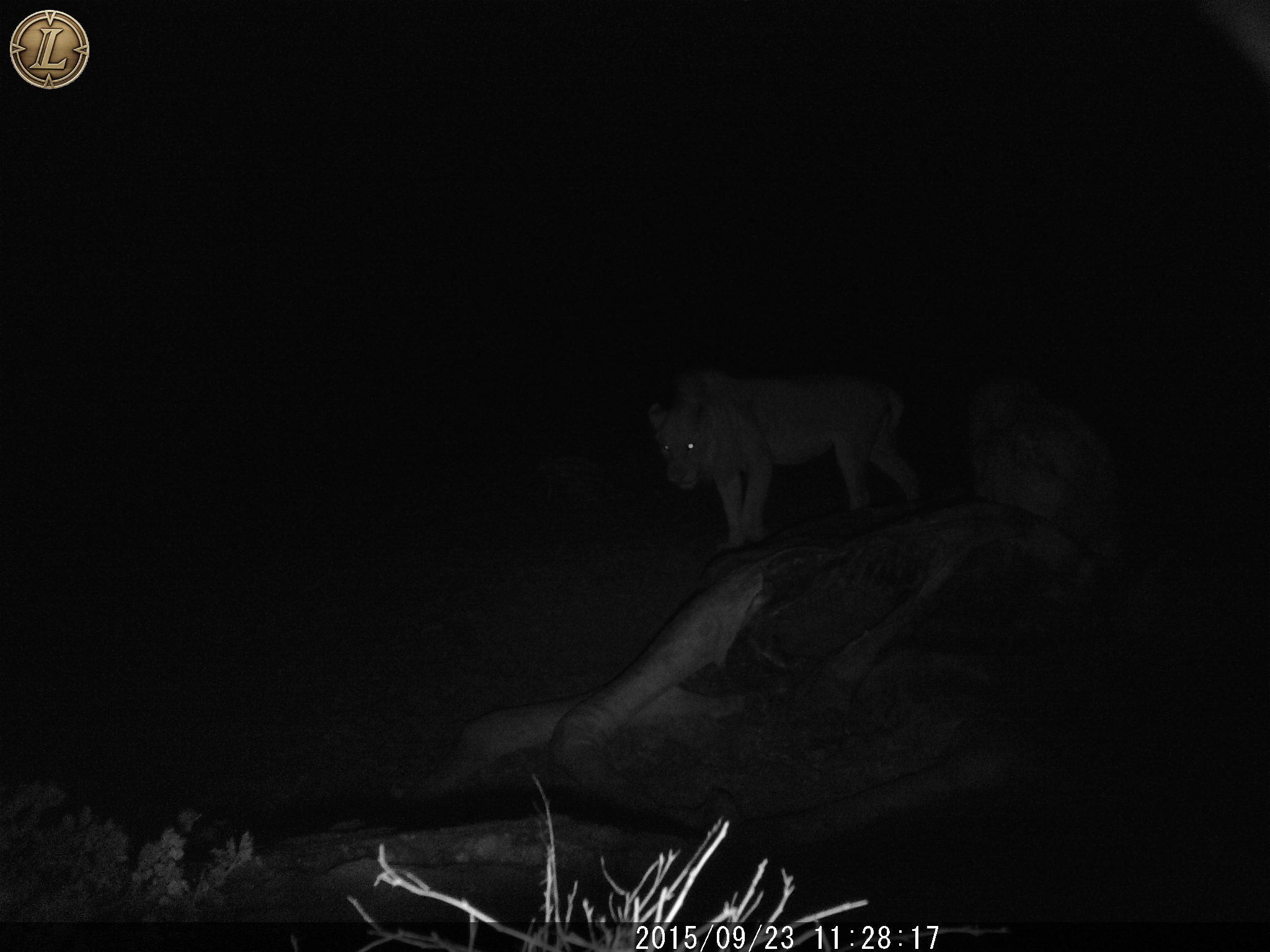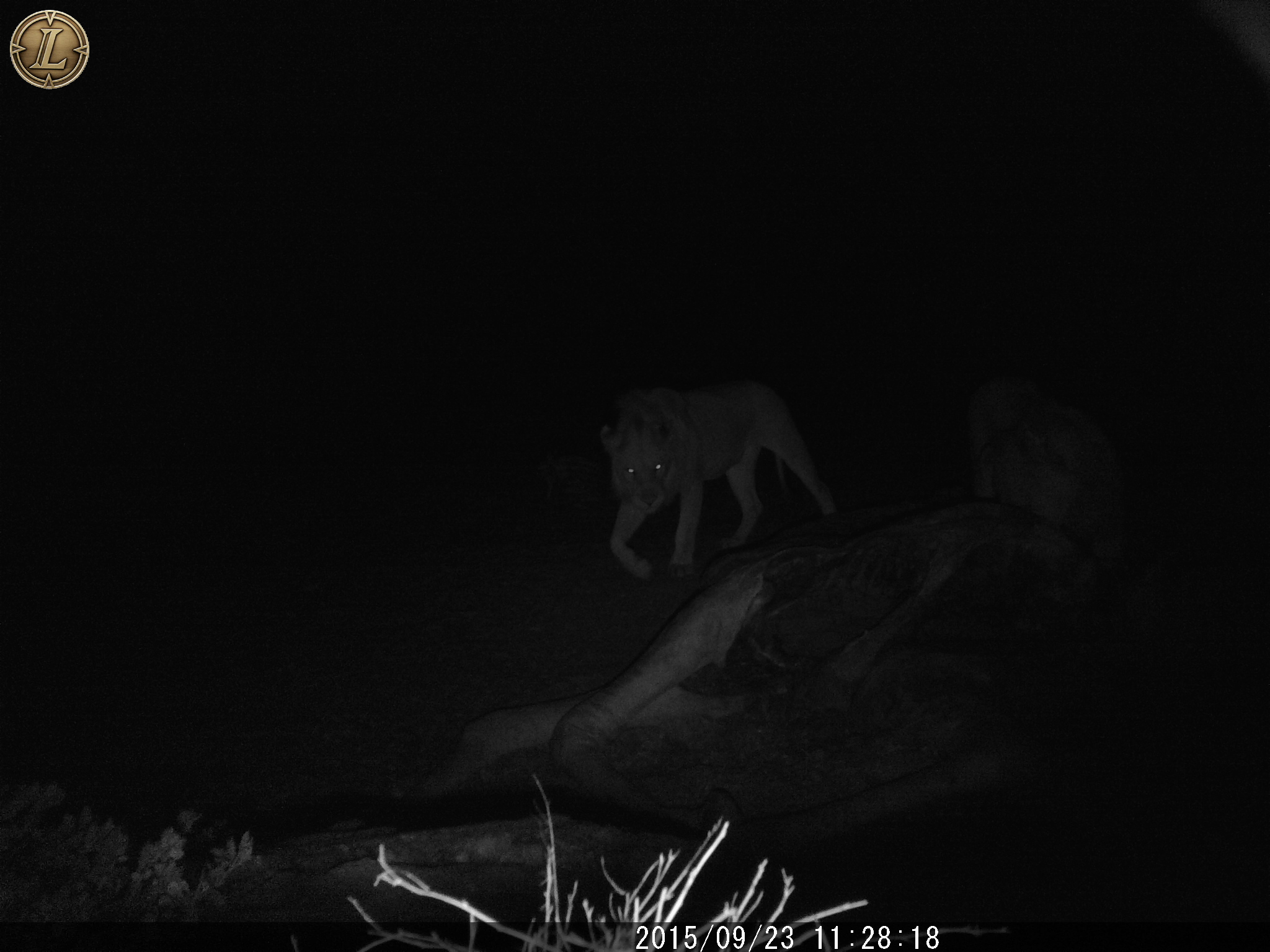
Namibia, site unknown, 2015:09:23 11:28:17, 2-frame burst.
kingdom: Animalia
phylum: Chordata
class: Mammalia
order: Carnivora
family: Felidae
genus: Panthera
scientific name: Panthera leo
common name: lion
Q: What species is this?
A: Panthera leo (lion).